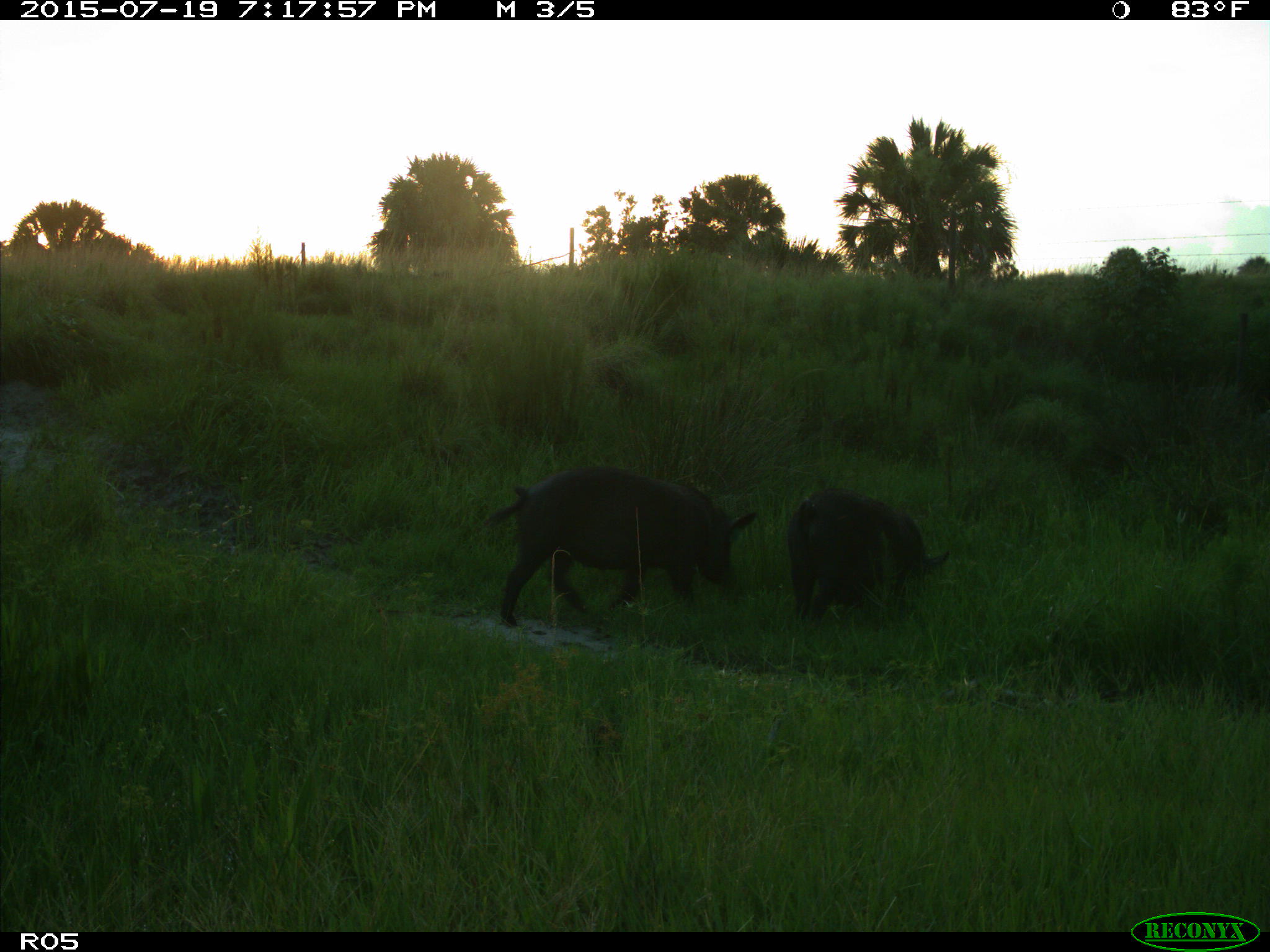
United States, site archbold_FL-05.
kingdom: Animalia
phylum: Chordata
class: Mammalia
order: Artiodactyla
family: Suidae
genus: Sus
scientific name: Sus scrofa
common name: wild boar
Sus scrofa (wild boar).